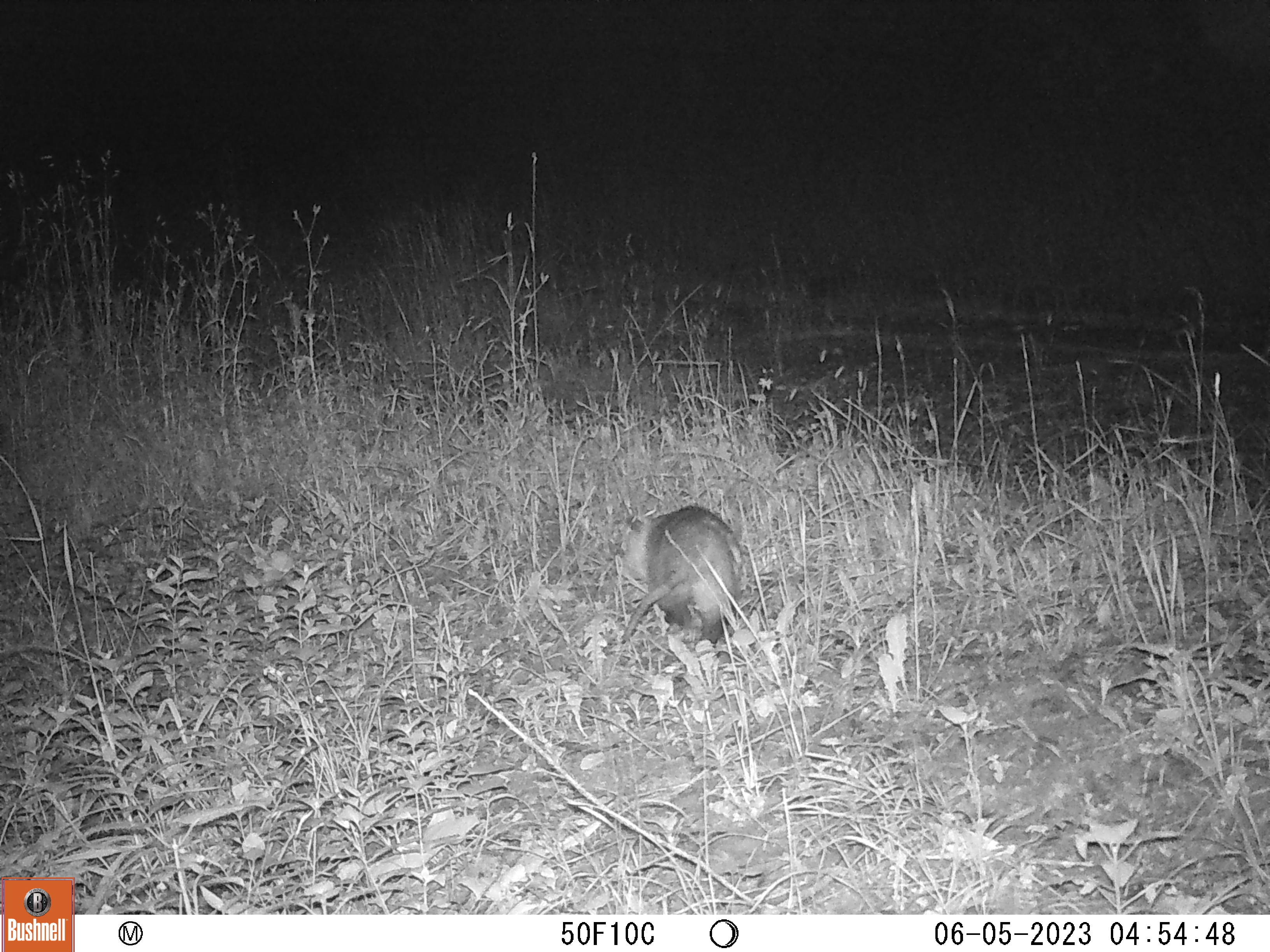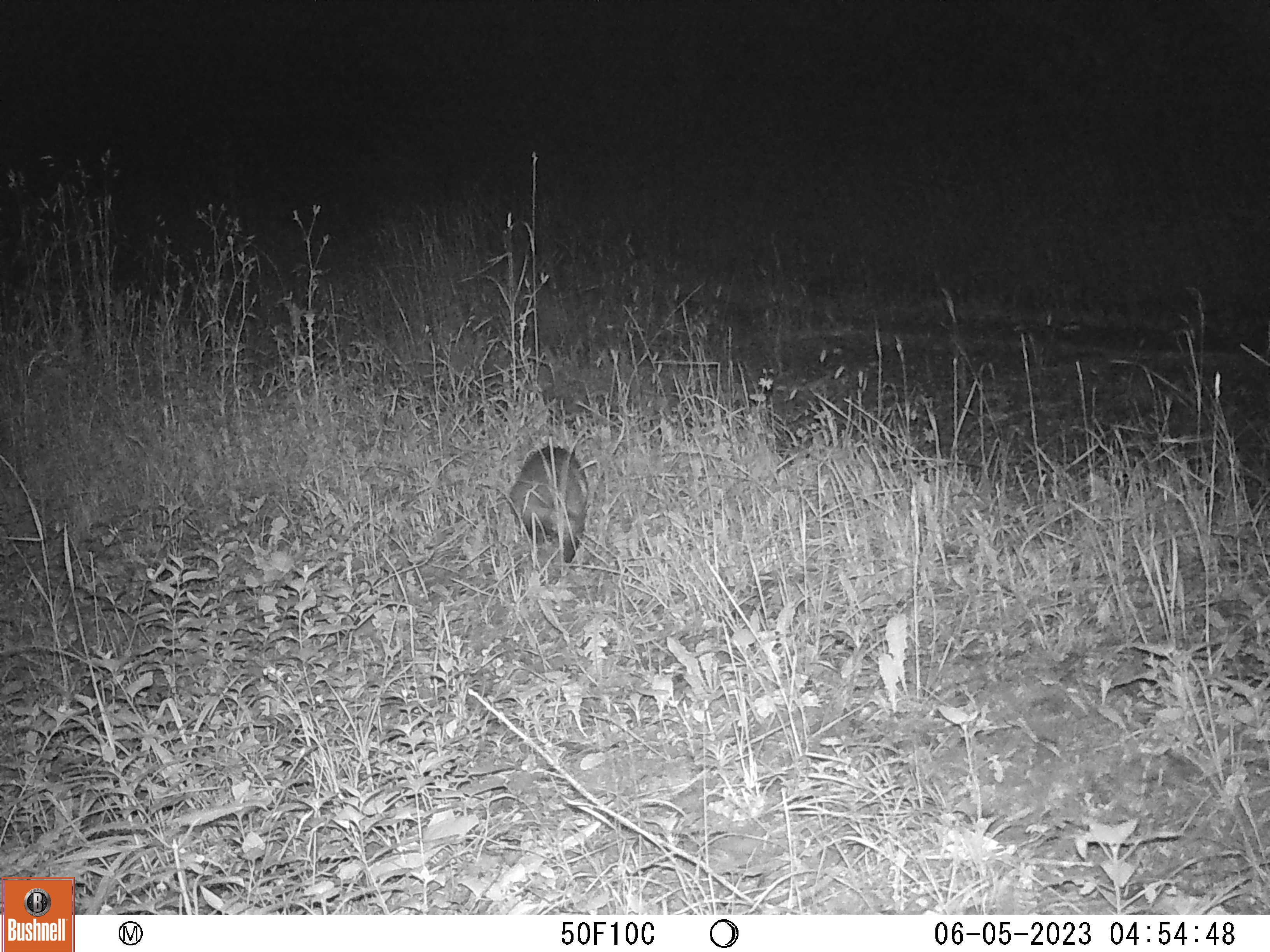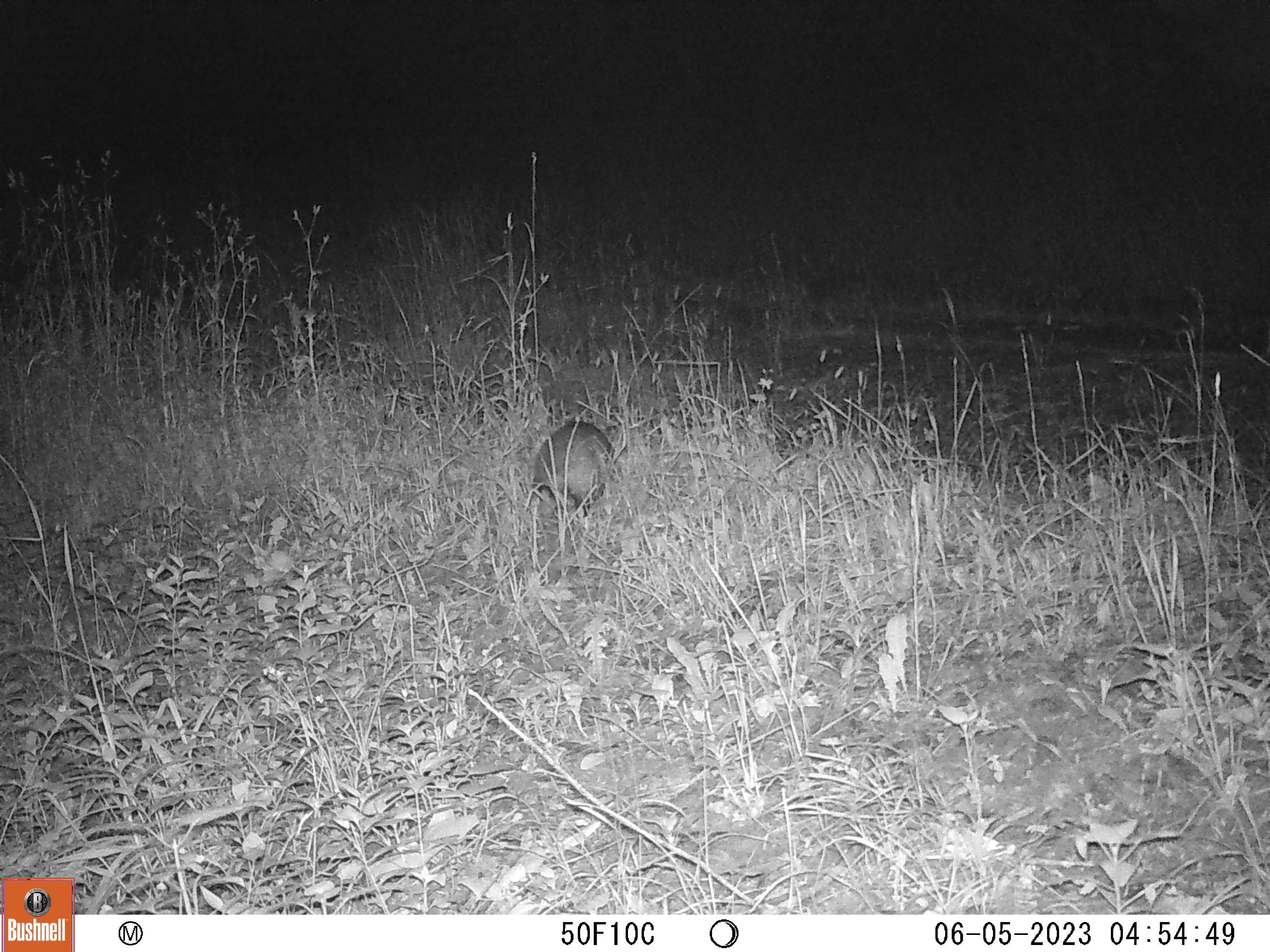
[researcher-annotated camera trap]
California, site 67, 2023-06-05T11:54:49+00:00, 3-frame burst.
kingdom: Animalia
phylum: Chordata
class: Mammalia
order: Didelphimorphia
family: Didelphidae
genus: Didelphis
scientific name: Didelphis virginiana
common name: virginia opossum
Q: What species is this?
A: Virginia opossum (Didelphis virginiana).